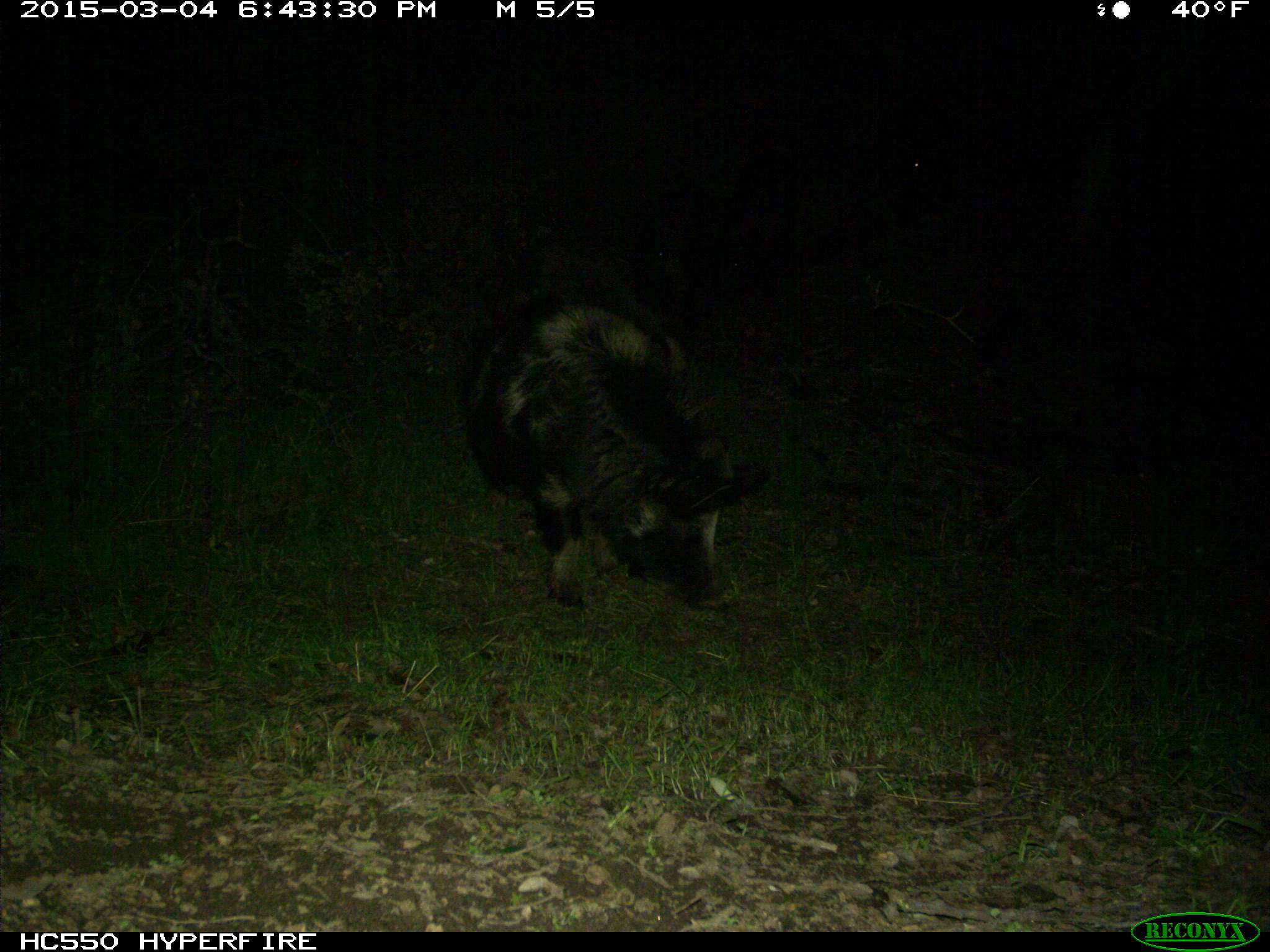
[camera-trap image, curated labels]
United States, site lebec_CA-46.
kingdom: Animalia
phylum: Chordata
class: Mammalia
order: Artiodactyla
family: Suidae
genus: Sus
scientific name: Sus scrofa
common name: wild boar